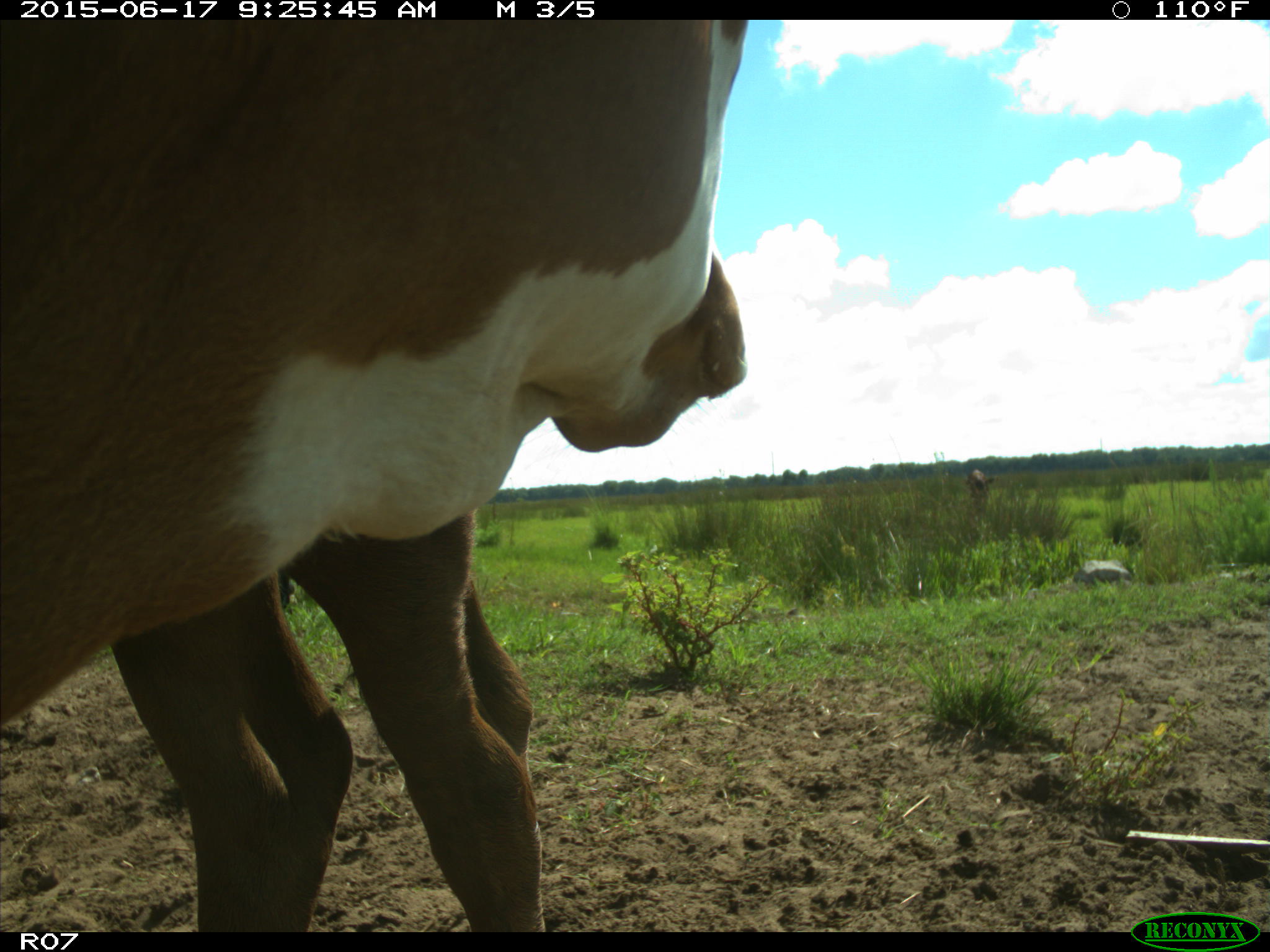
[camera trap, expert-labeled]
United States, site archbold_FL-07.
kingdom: Animalia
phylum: Chordata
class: Mammalia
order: Artiodactyla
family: Bovidae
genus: Bos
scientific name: Bos taurus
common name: domestic cow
Bos taurus (domestic cow).